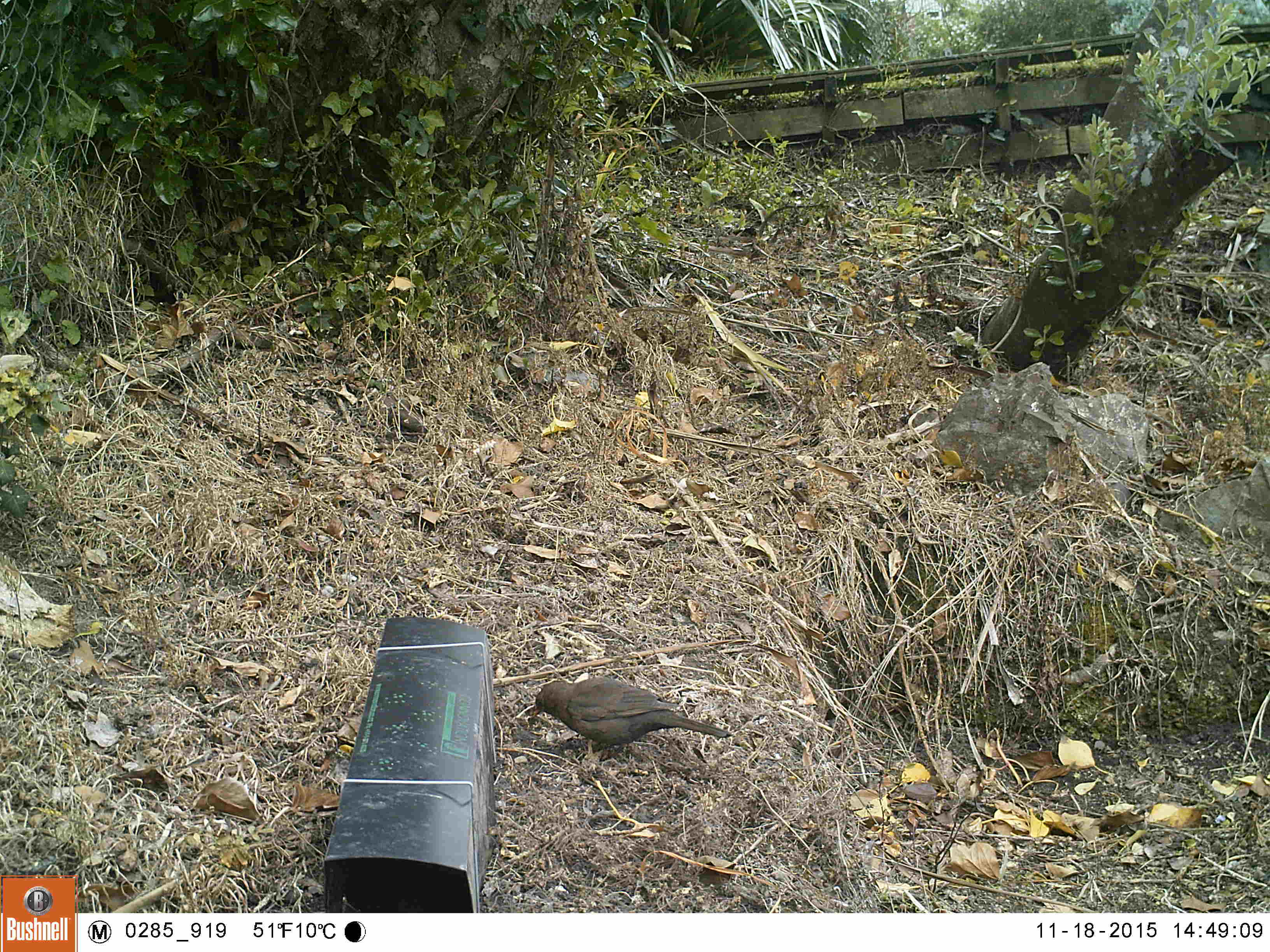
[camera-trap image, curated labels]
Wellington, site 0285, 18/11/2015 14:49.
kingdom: Animalia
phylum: Chordata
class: Aves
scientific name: Aves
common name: bird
Bird (Aves).